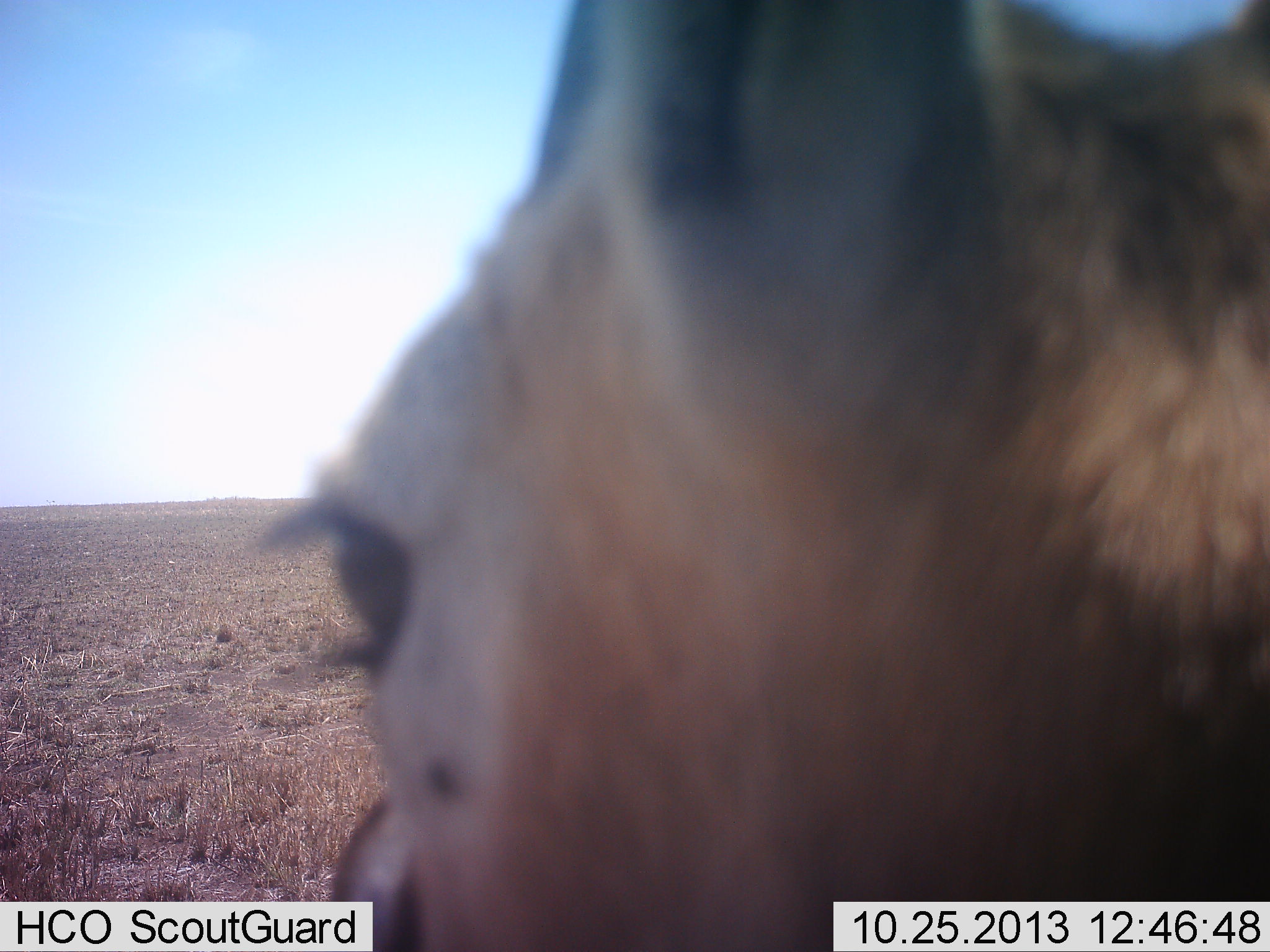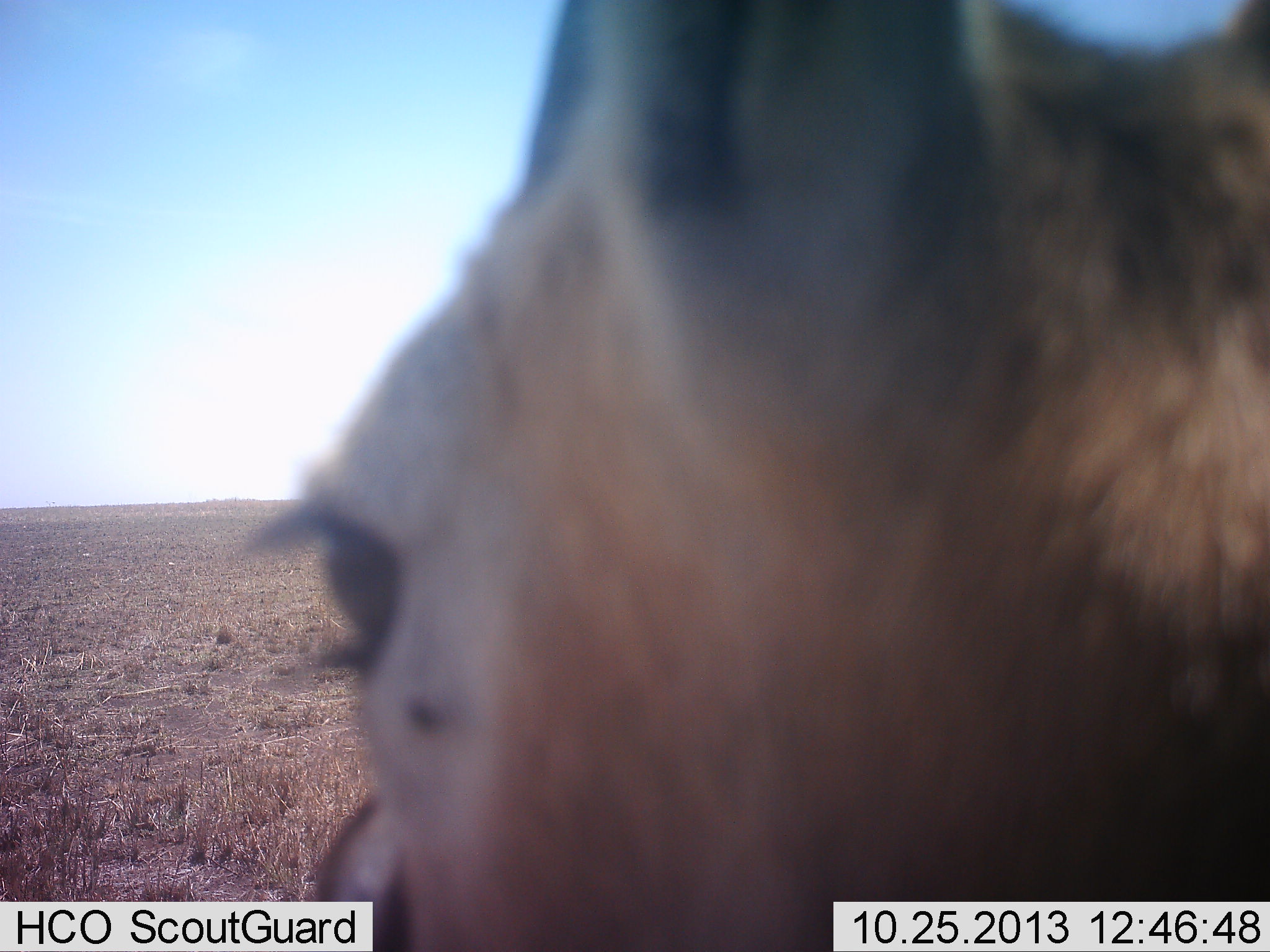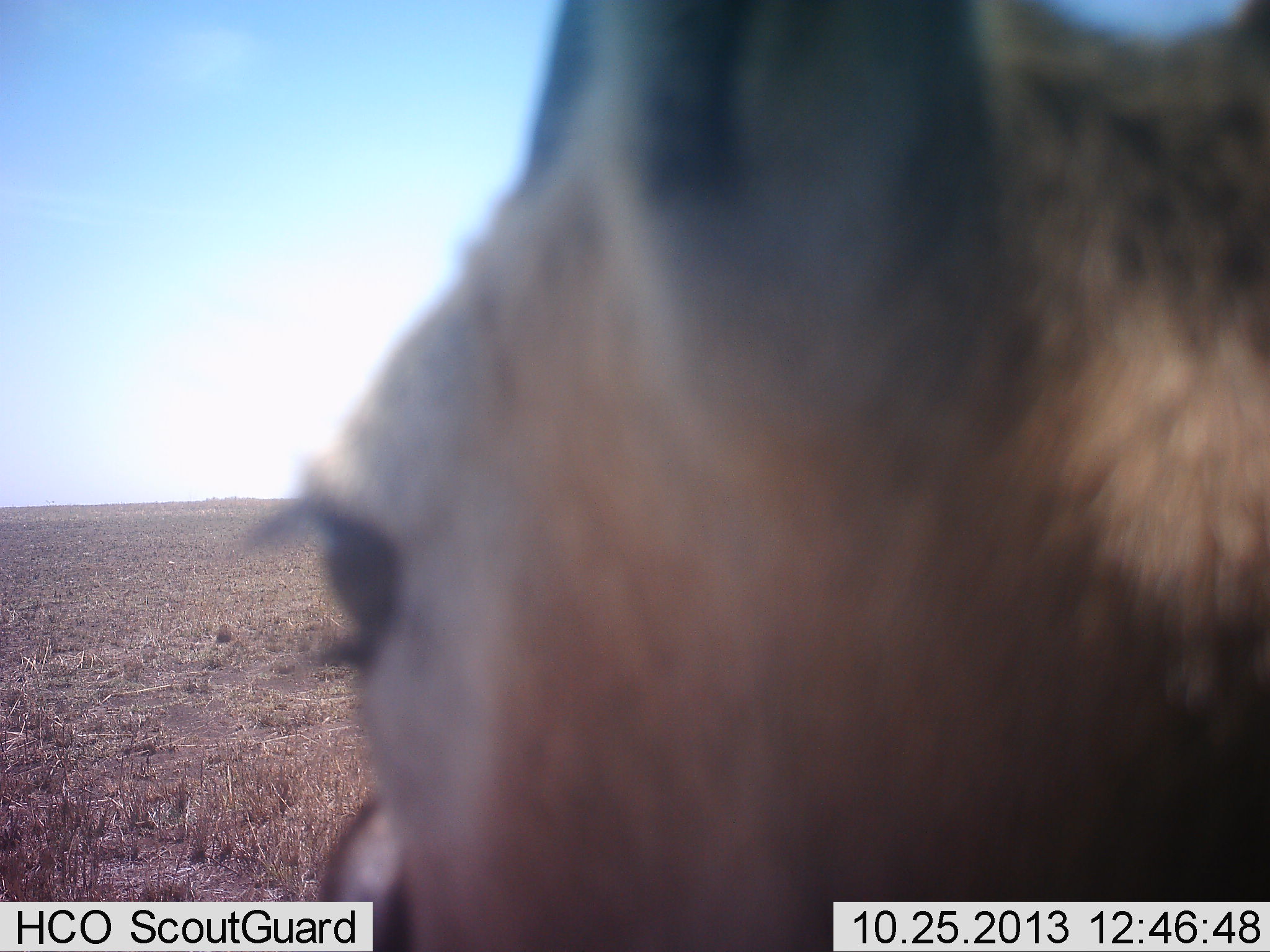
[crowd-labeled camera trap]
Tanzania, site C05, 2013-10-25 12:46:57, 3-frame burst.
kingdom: Animalia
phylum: Chordata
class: Mammalia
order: Artiodactyla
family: Bovidae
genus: Eudorcas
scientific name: Eudorcas thomsonii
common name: thomson's gazelle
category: gazellethomsons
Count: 1.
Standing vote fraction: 100%.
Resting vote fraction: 0%.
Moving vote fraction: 0%.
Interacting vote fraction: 0%.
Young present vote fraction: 0%.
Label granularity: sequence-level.